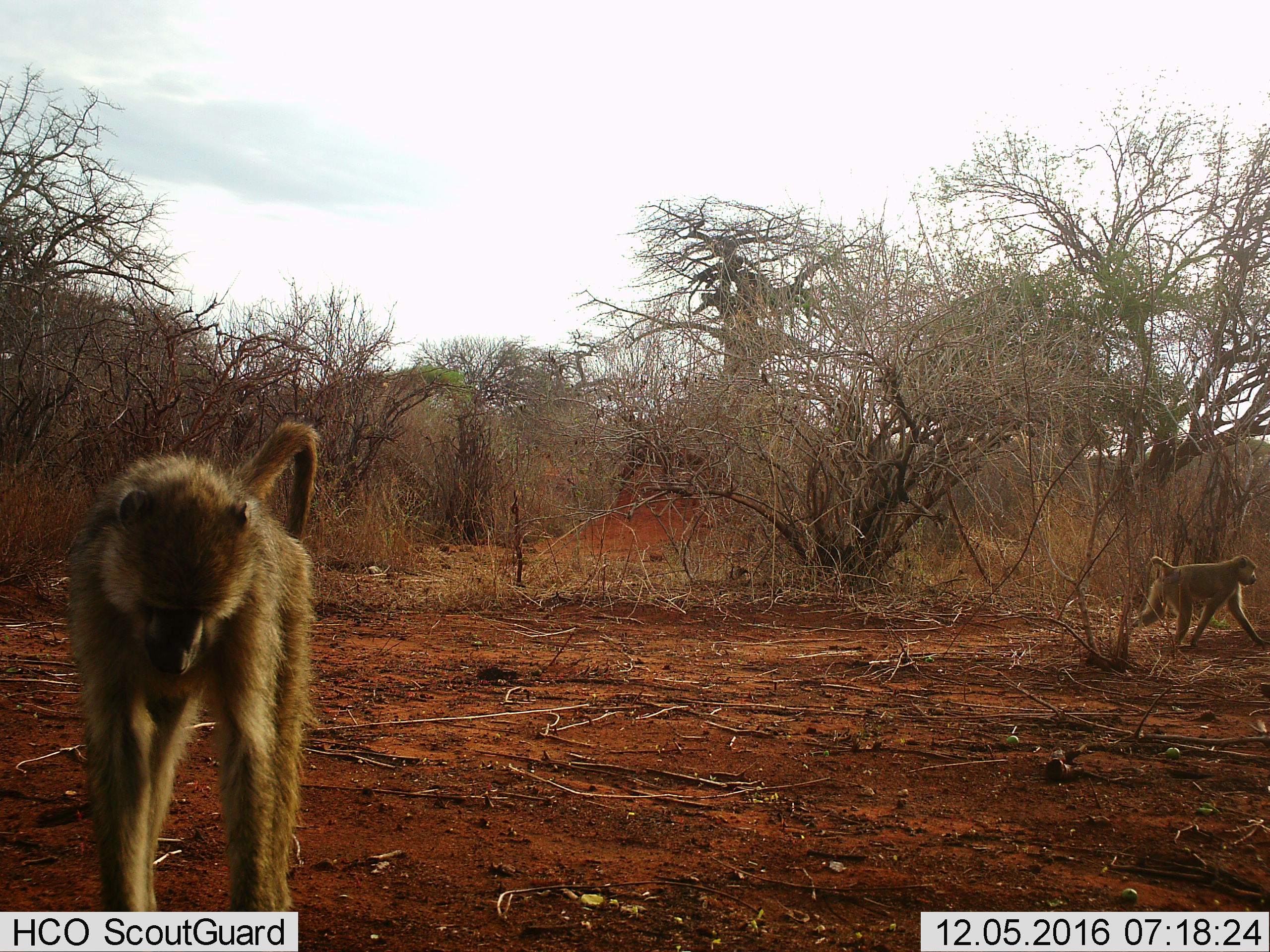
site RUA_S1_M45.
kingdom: Animalia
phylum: Chordata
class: Mammalia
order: Primates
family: Cercopithecidae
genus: Papio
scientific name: Papio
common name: baboon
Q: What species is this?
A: Baboon (Papio).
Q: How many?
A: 2.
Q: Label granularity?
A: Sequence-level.